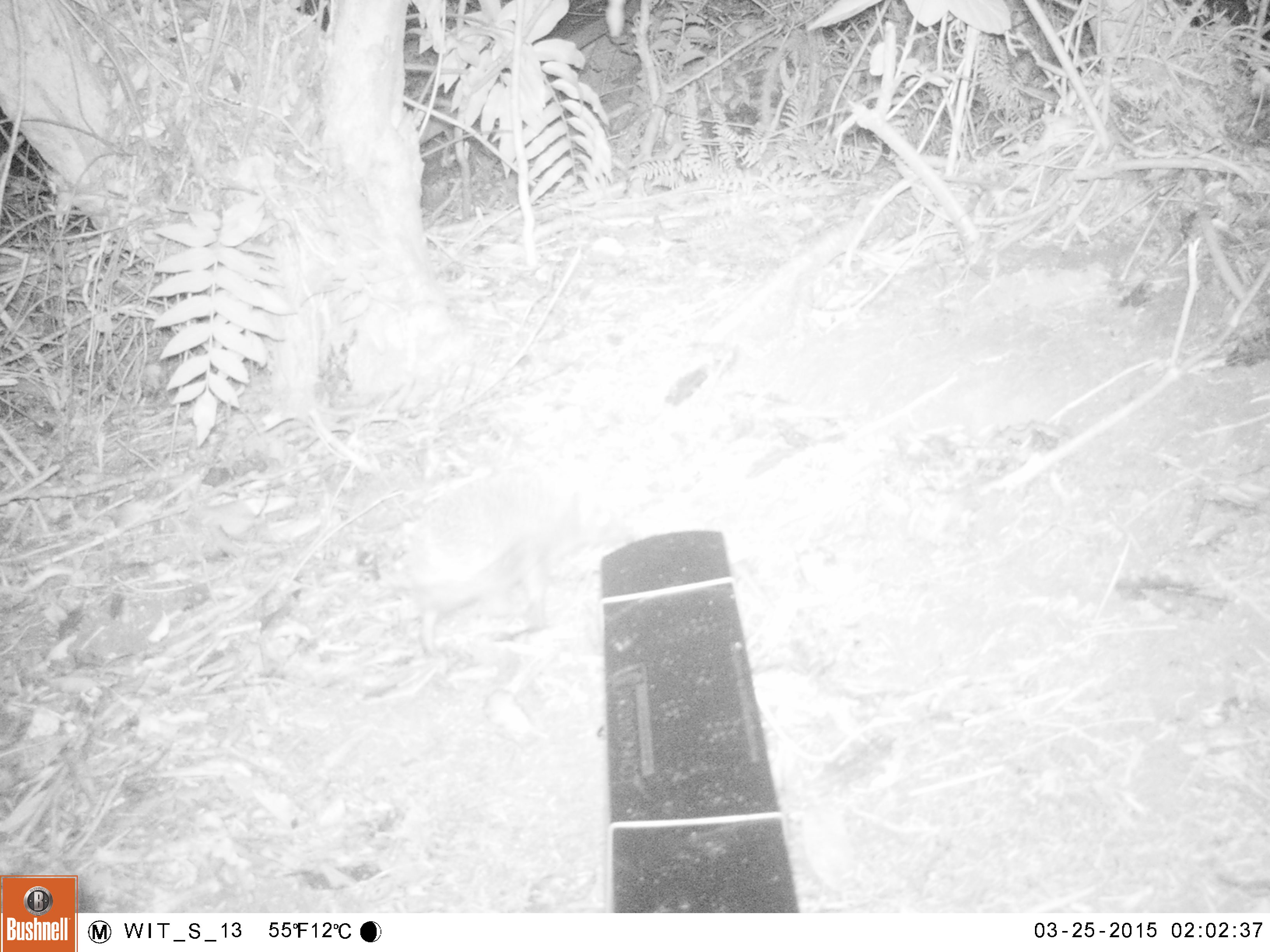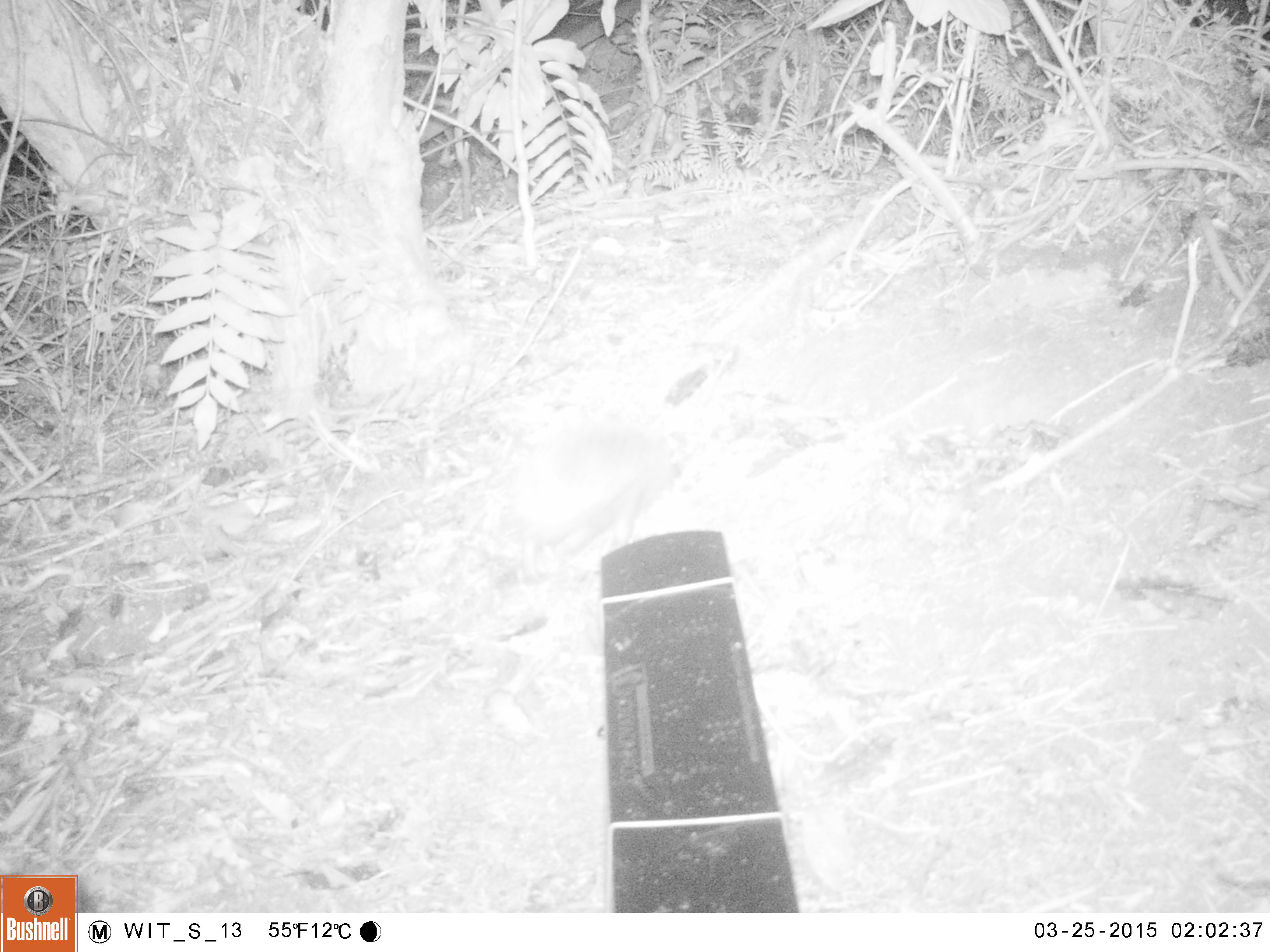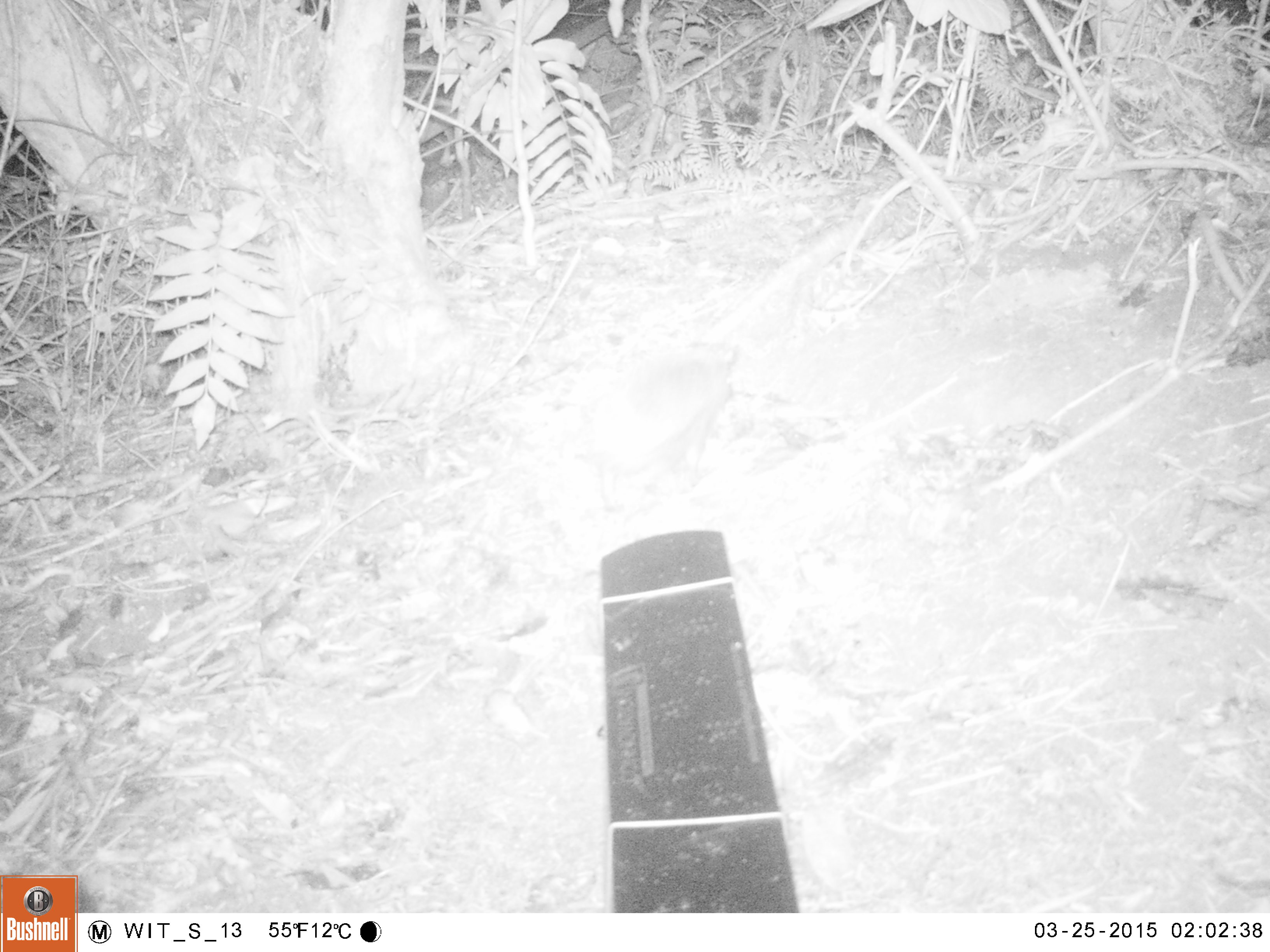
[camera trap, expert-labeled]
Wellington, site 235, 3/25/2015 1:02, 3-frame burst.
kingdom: Animalia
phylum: Chordata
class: Mammalia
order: Eulipotyphla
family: Erinaceidae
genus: Erinaceus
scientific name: Erinaceus europaeus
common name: hedgehog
Hedgehog (Erinaceus europaeus).